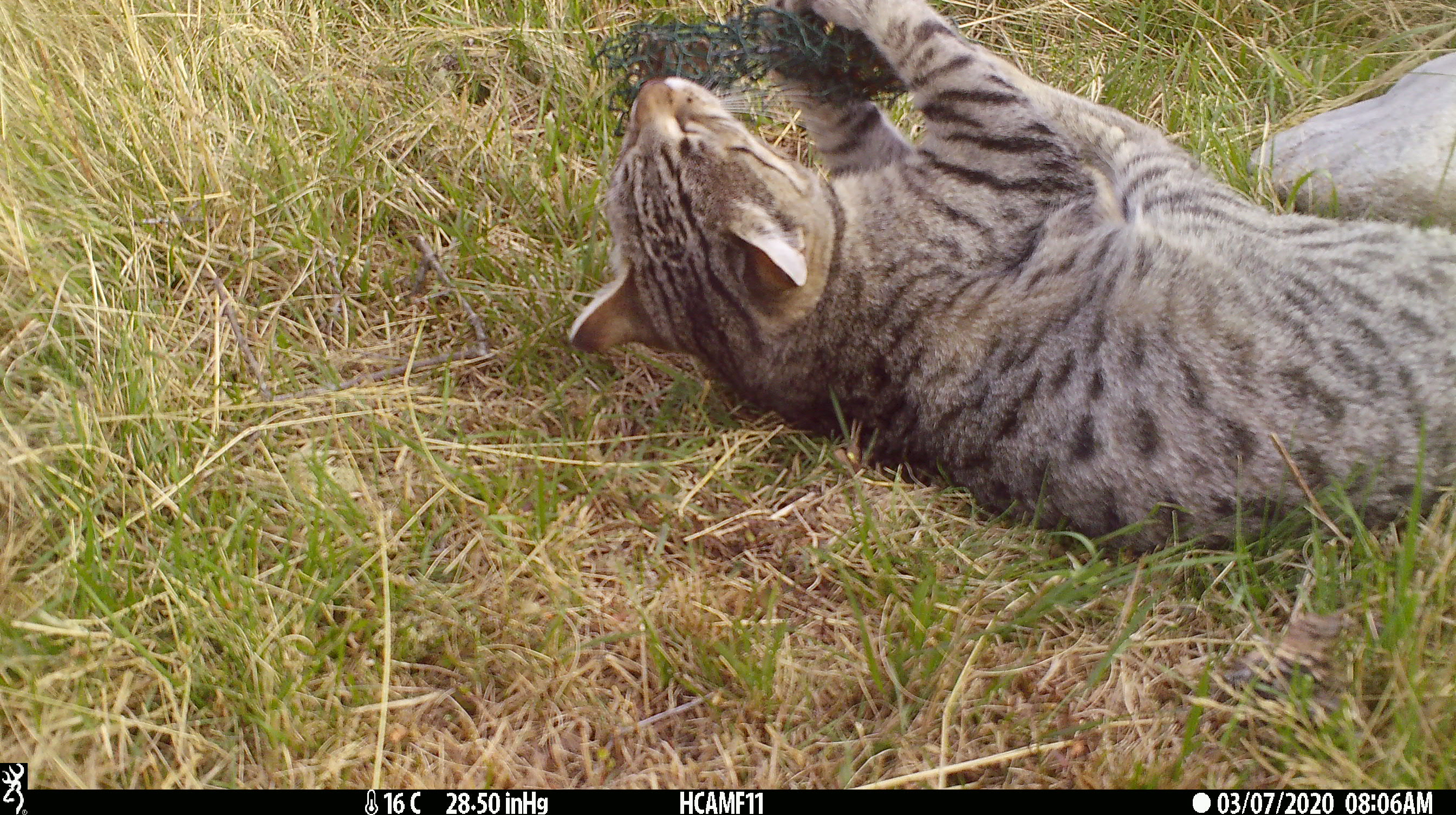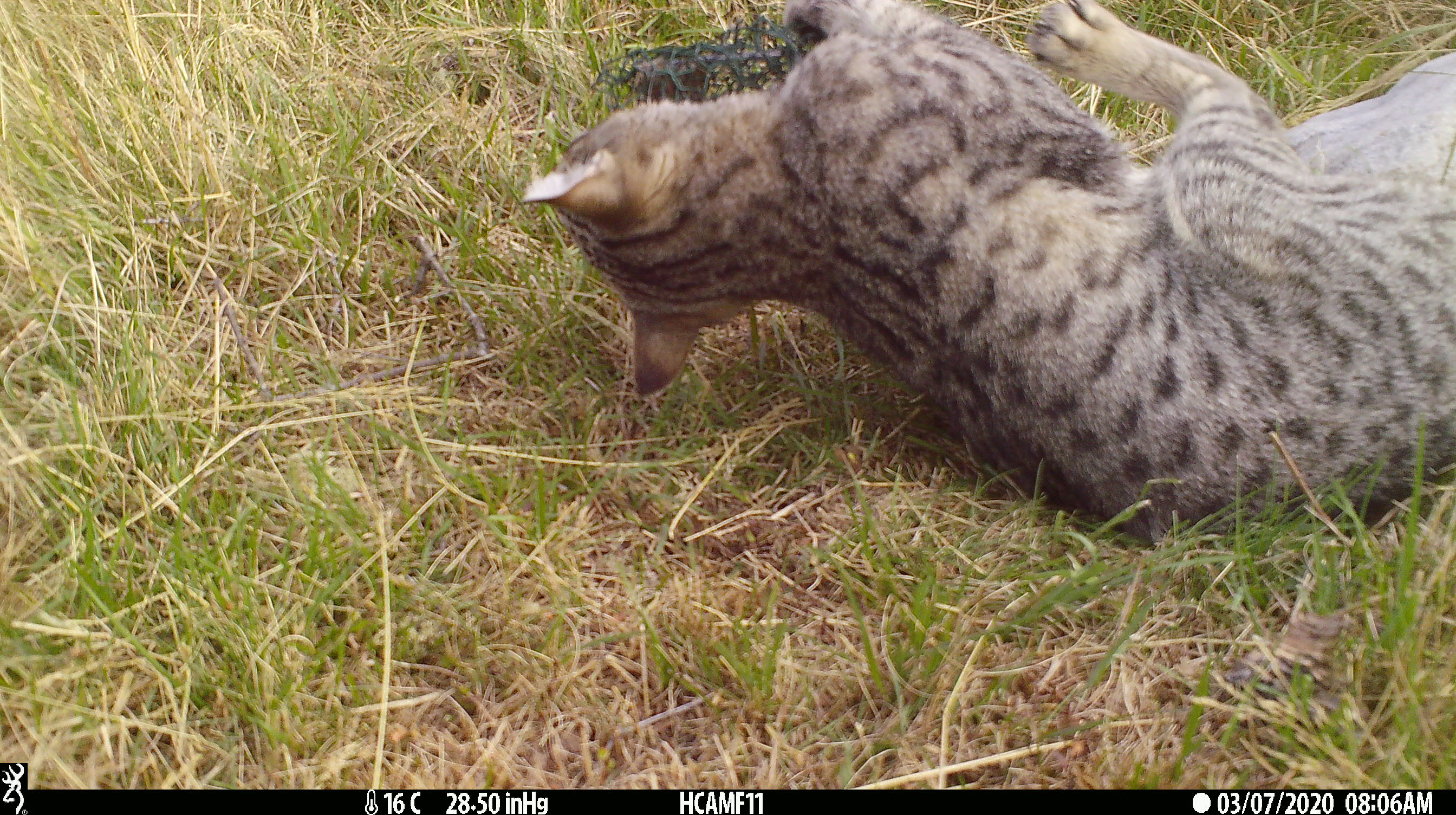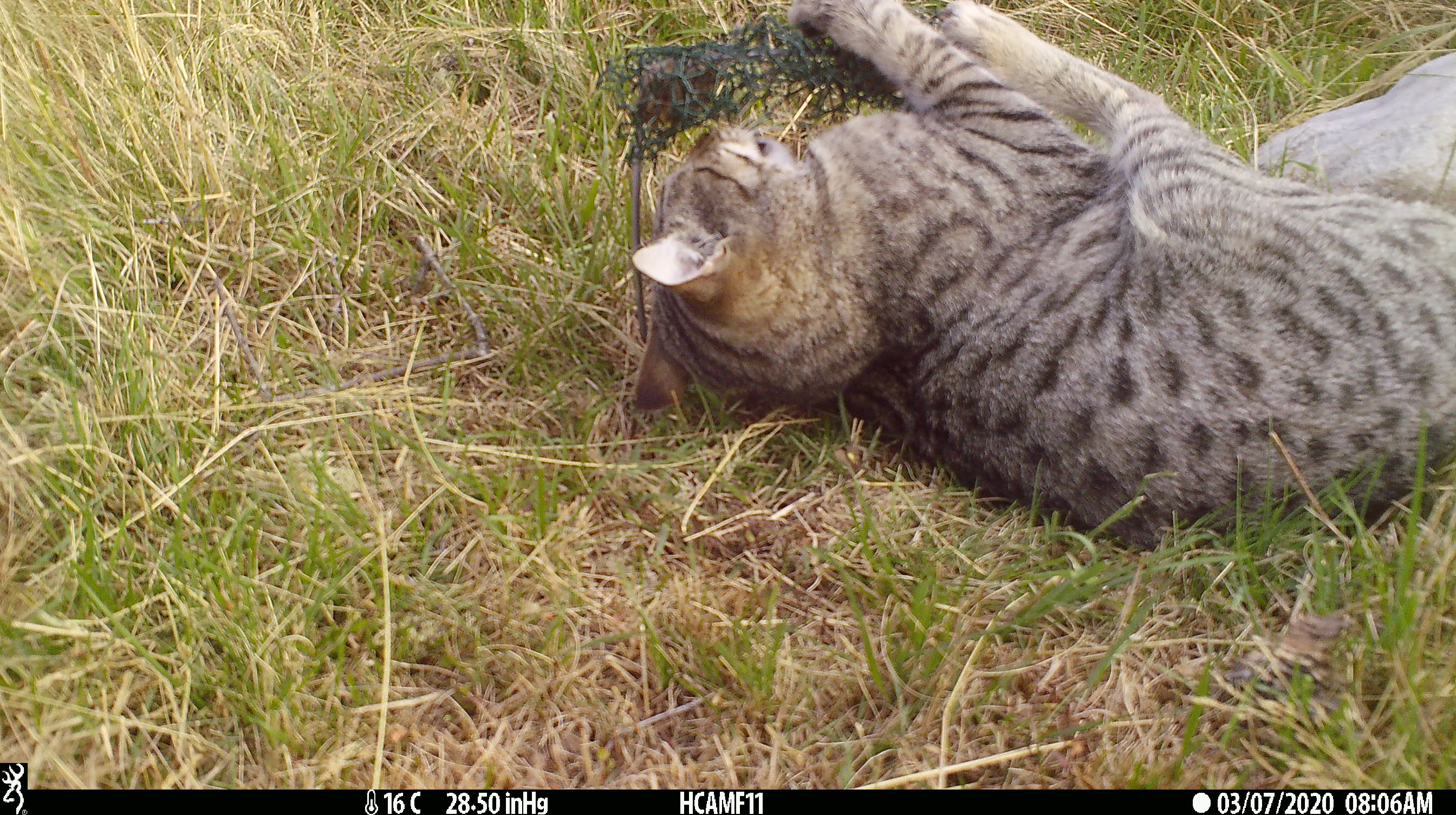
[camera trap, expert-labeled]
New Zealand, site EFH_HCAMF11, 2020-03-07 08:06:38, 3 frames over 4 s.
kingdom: Animalia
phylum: Chordata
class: Mammalia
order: Carnivora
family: Felidae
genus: Felis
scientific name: Felis catus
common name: domestic cat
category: cat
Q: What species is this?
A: Cat (domestic cat) (Felis catus).